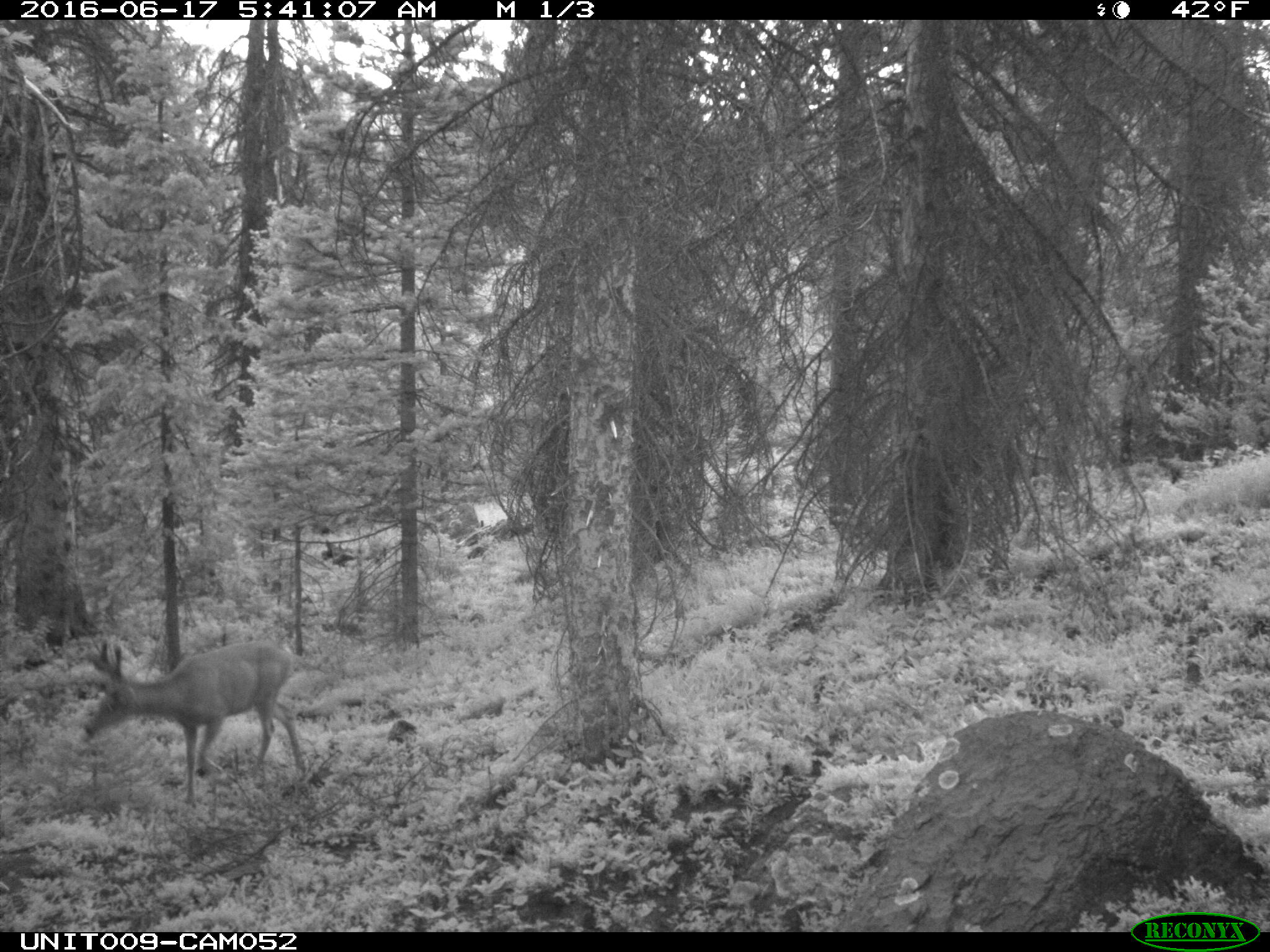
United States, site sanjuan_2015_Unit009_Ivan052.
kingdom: Animalia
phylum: Chordata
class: Mammalia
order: Artiodactyla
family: Cervidae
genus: Odocoileus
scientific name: Odocoileus hemionus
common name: mule deer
Odocoileus hemionus (mule deer).